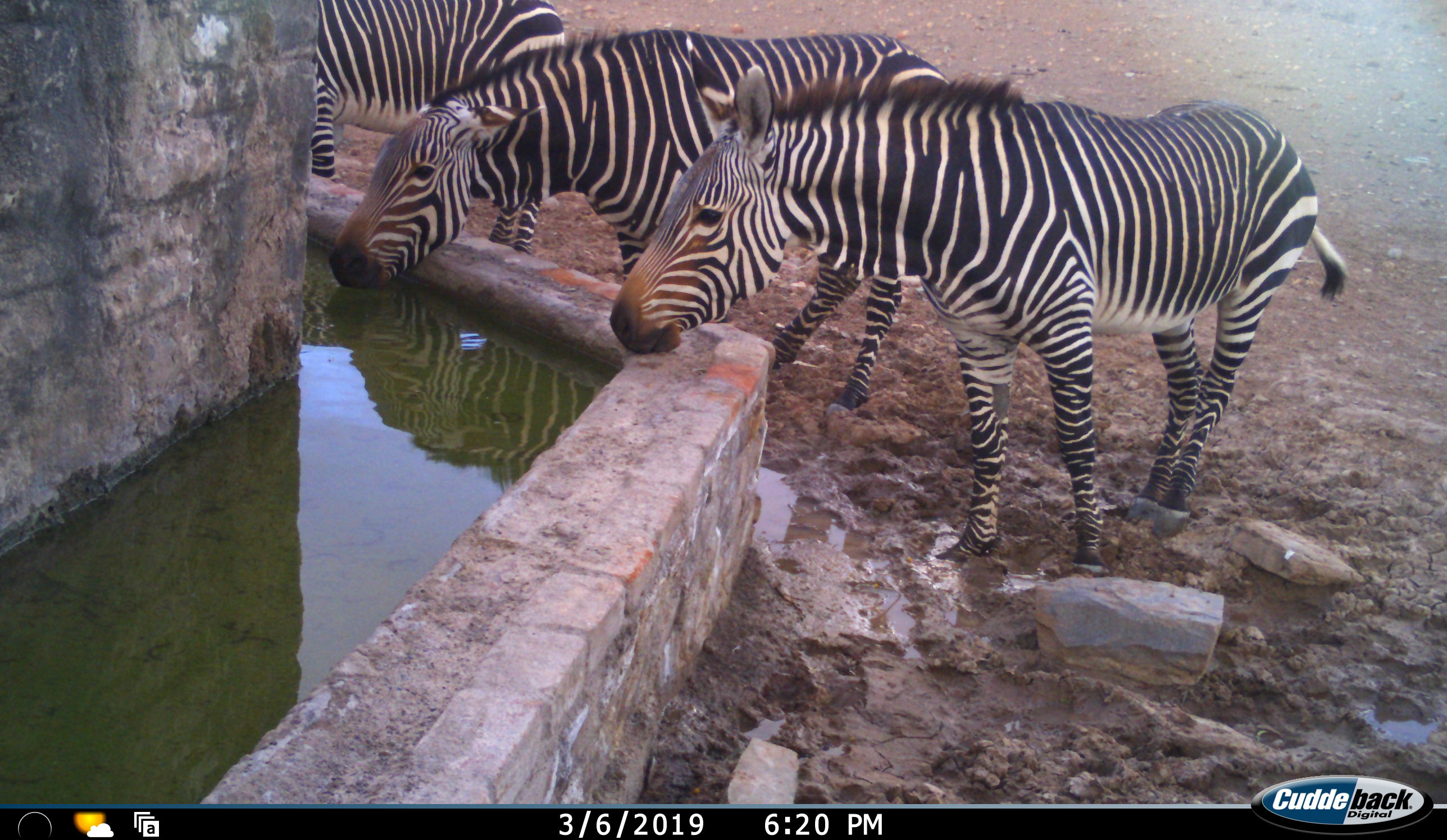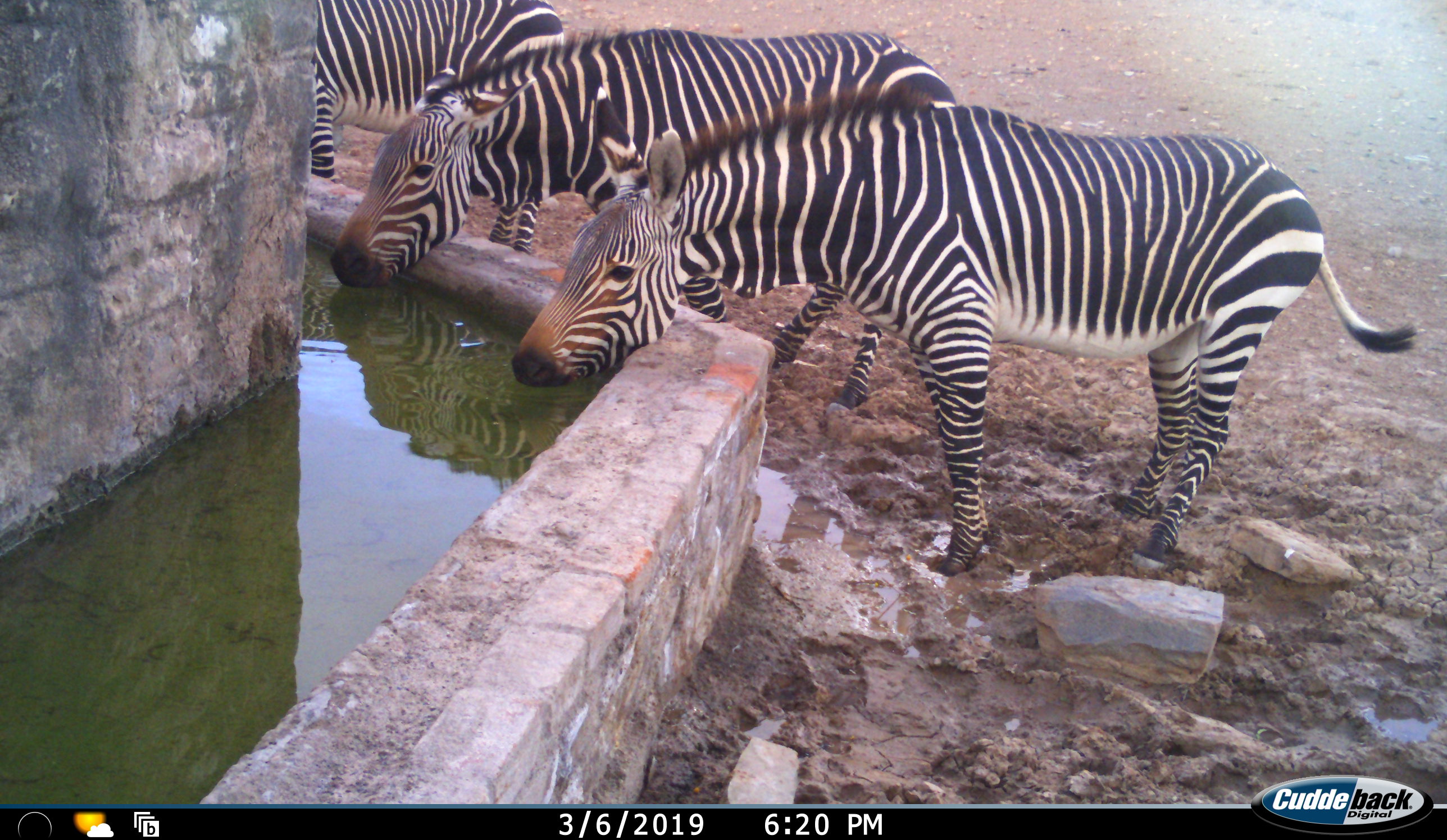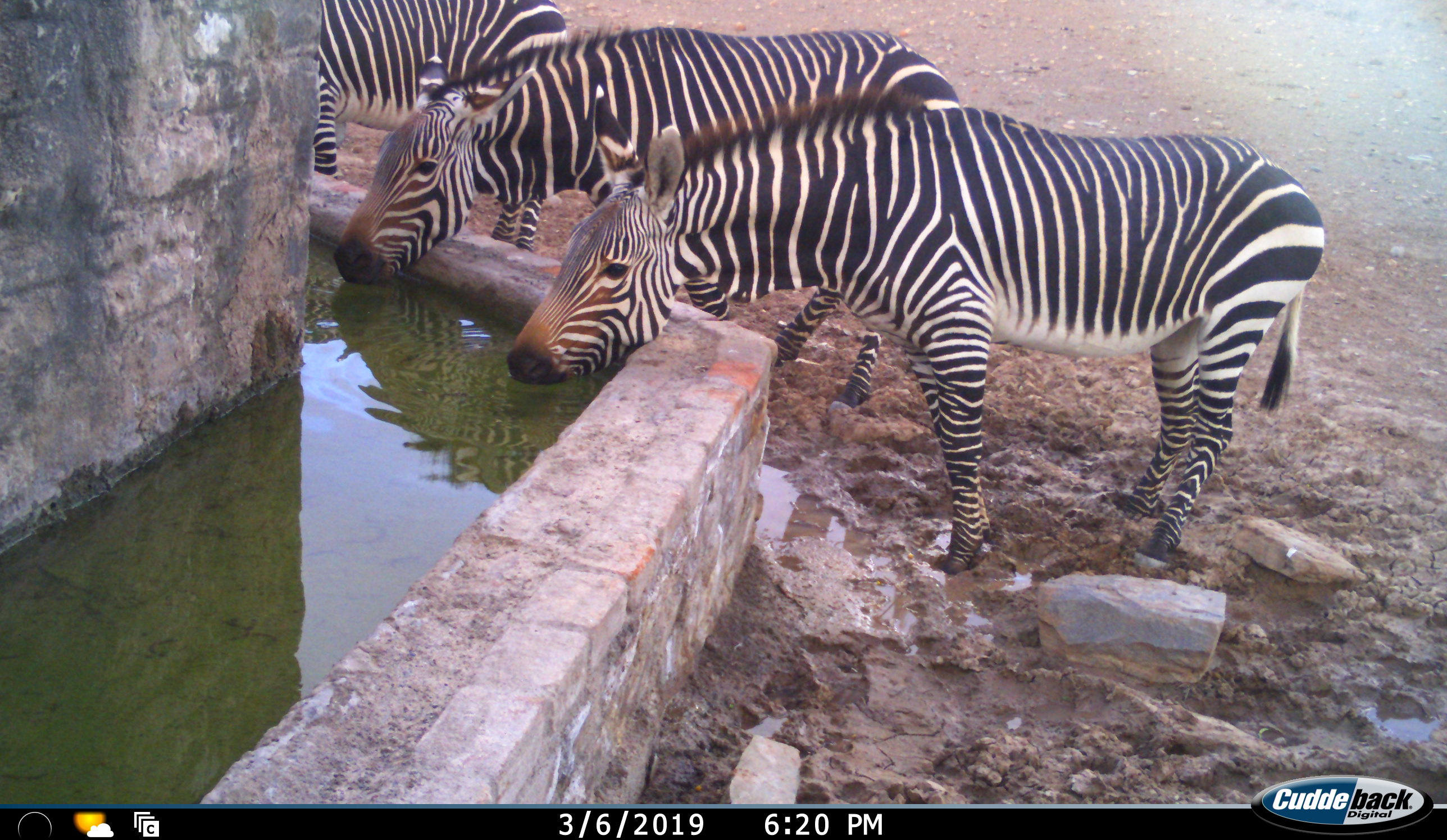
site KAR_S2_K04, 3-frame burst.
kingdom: Animalia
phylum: Chordata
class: Mammalia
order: Perissodactyla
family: Equidae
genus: Equus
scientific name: Equus zebra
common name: mountain zebra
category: zebramountain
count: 3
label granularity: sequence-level